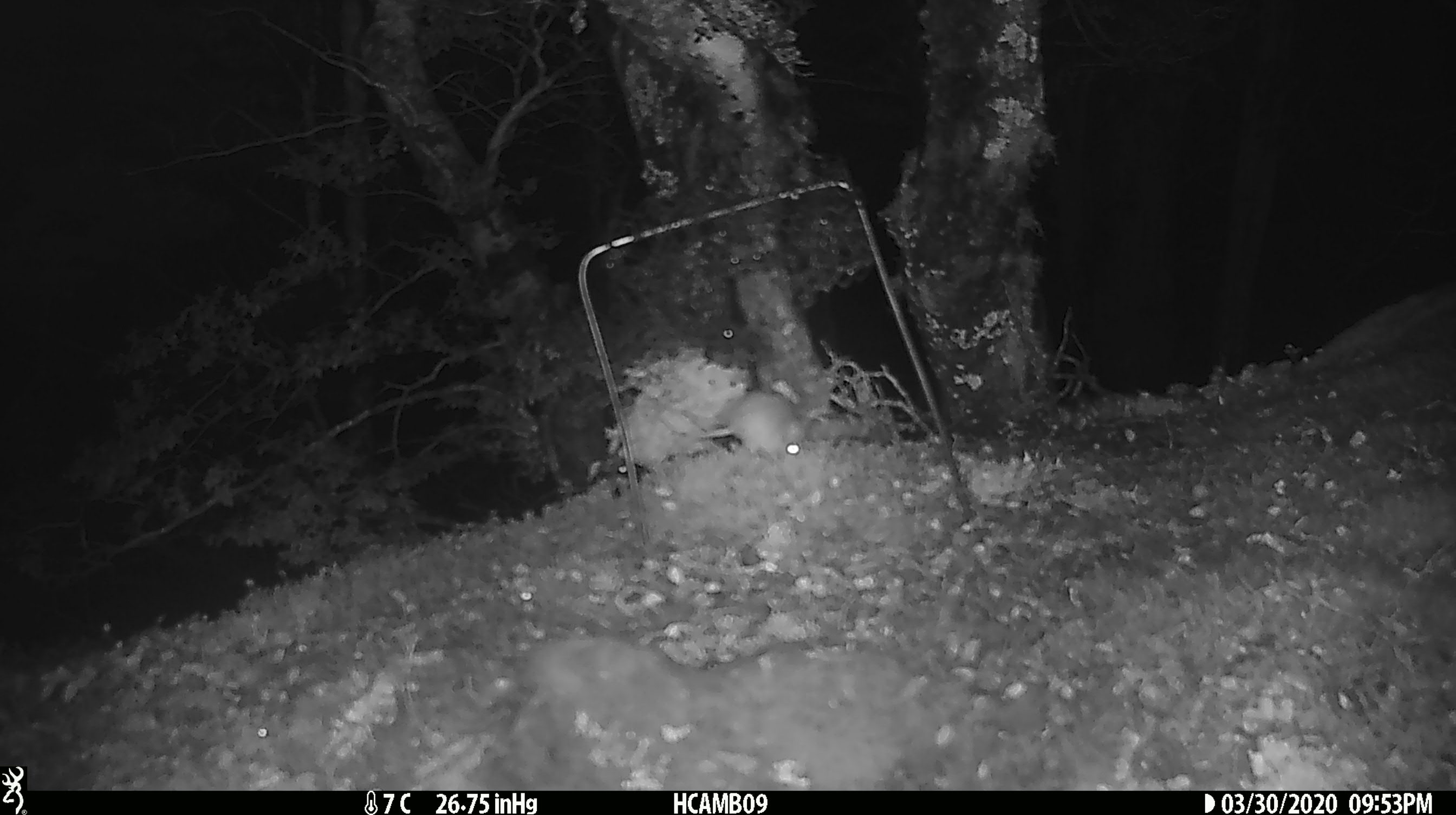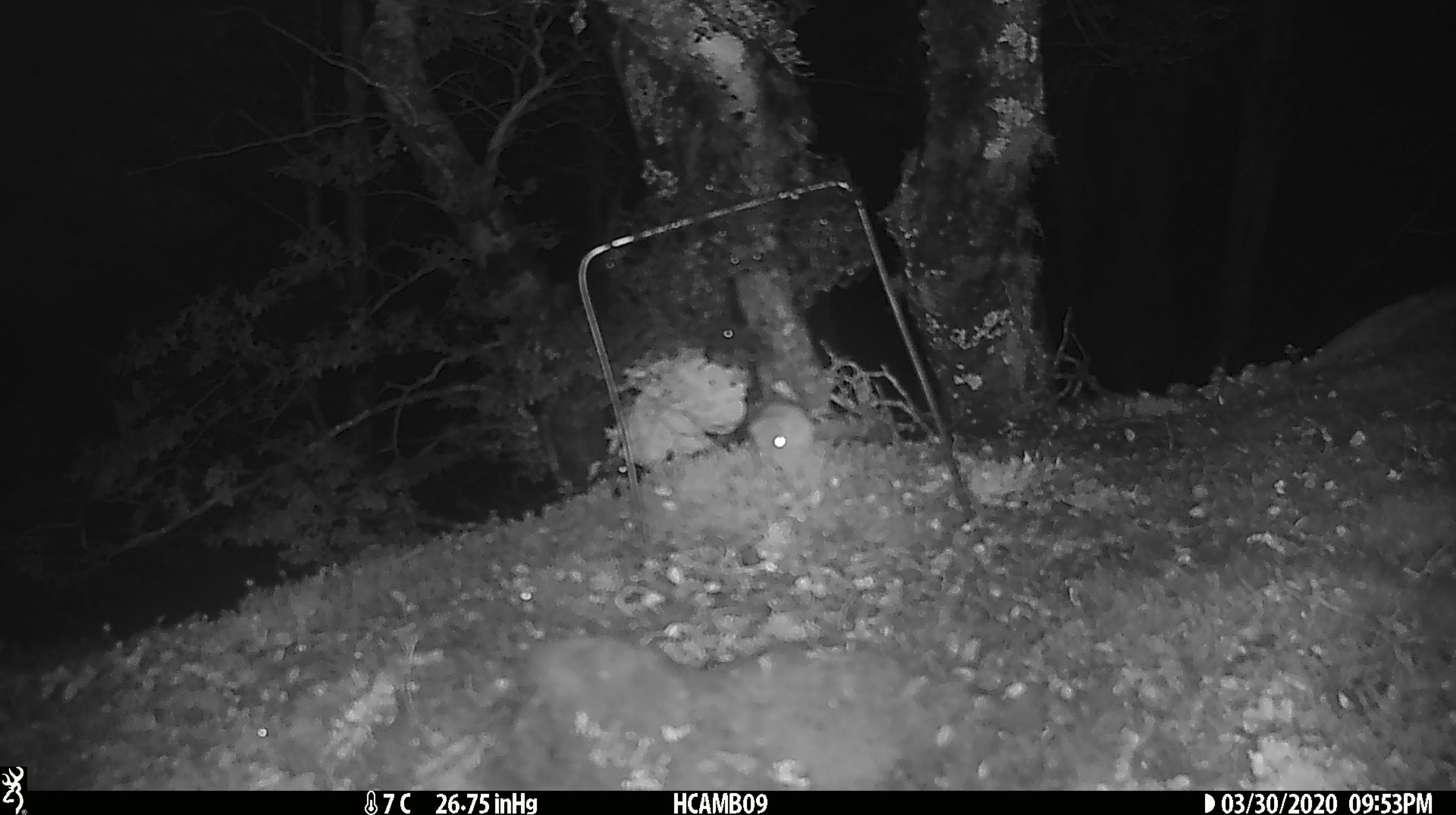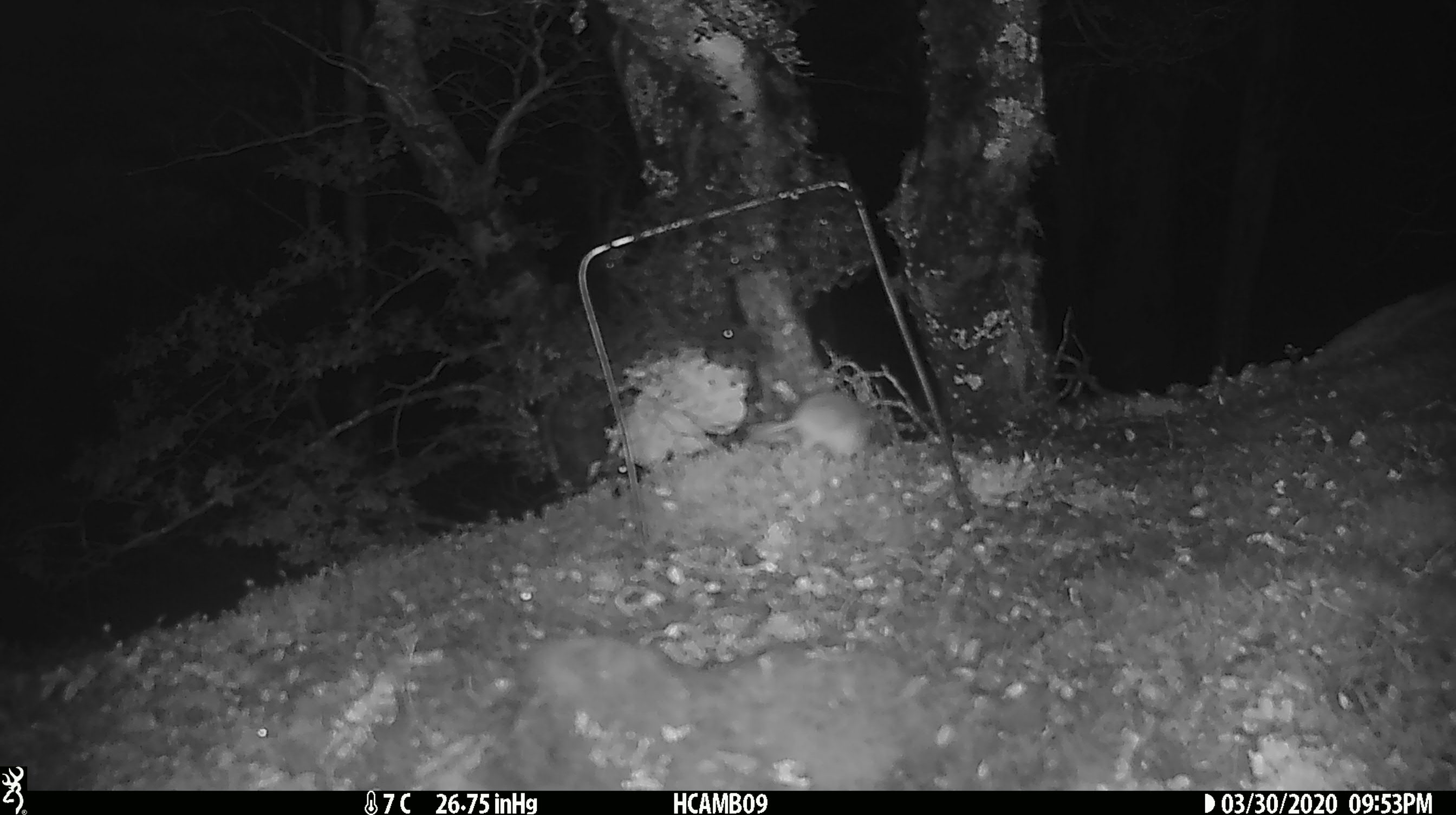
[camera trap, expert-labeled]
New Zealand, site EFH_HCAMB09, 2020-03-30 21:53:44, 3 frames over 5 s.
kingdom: Animalia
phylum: Chordata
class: Mammalia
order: Rodentia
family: Muridae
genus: Mus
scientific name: Mus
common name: mouse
Mouse (Mus).